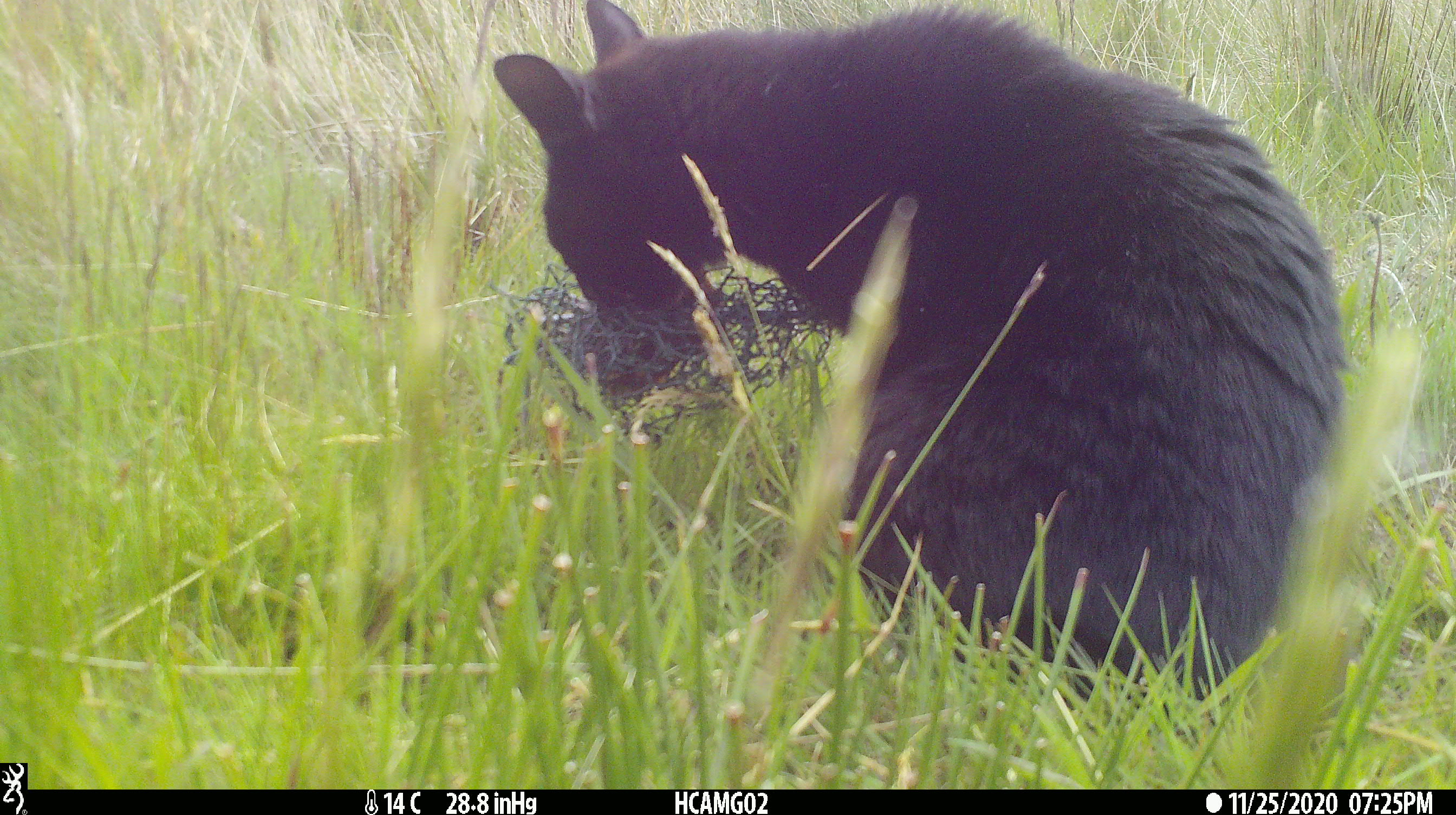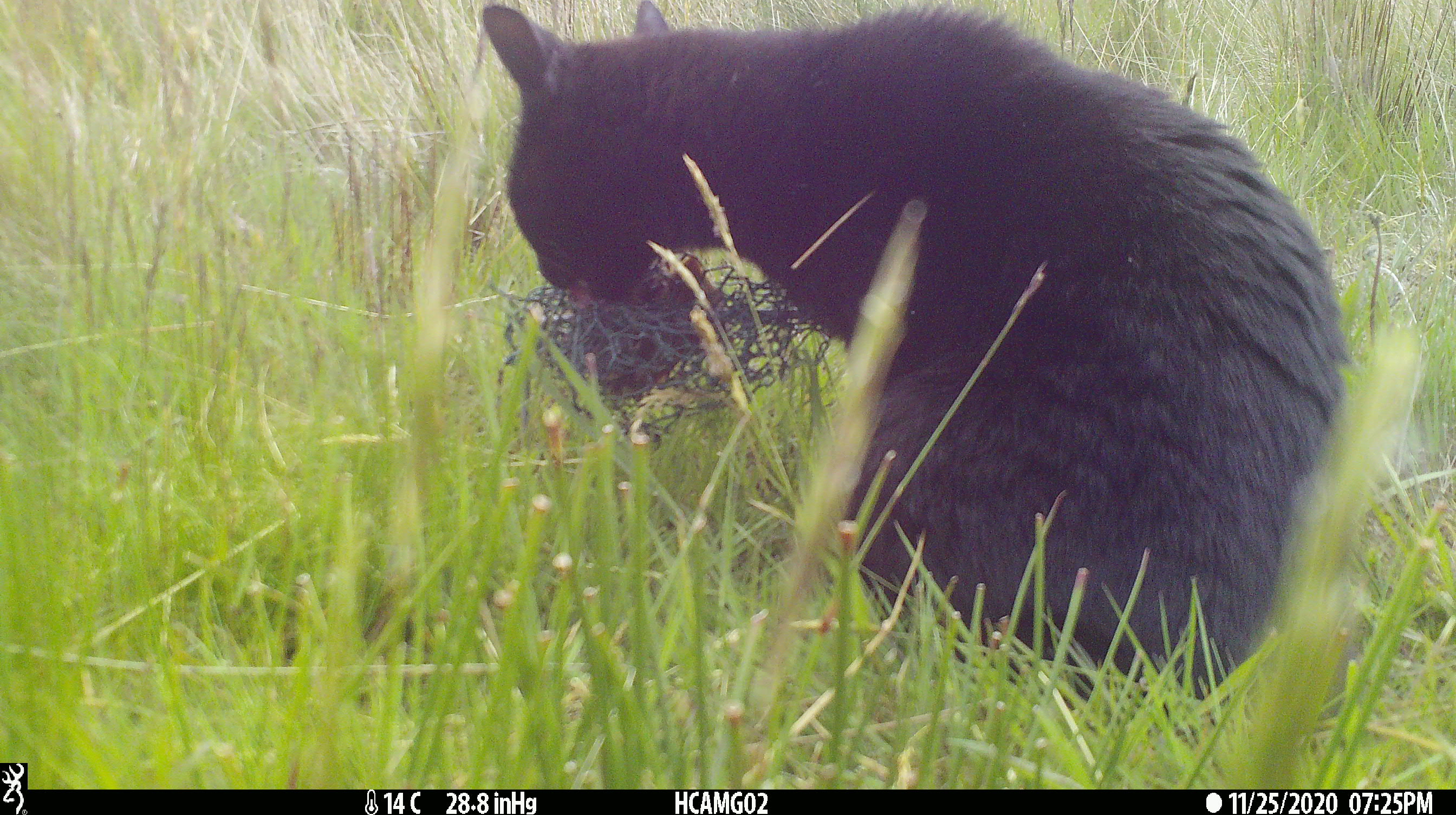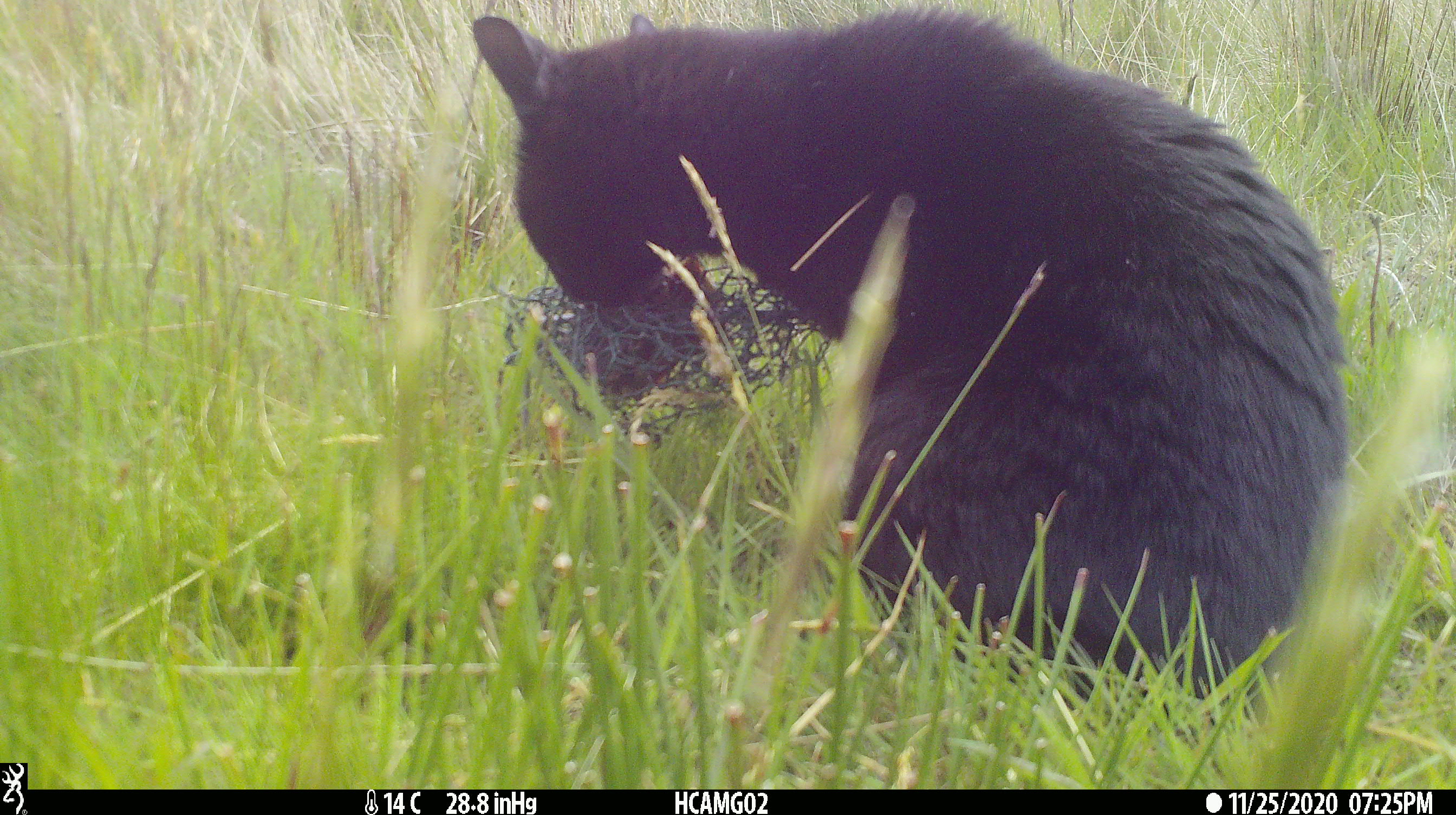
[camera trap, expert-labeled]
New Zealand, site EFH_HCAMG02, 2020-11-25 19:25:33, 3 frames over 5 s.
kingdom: Animalia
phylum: Chordata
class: Mammalia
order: Carnivora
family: Felidae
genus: Felis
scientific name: Felis catus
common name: domestic cat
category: cat